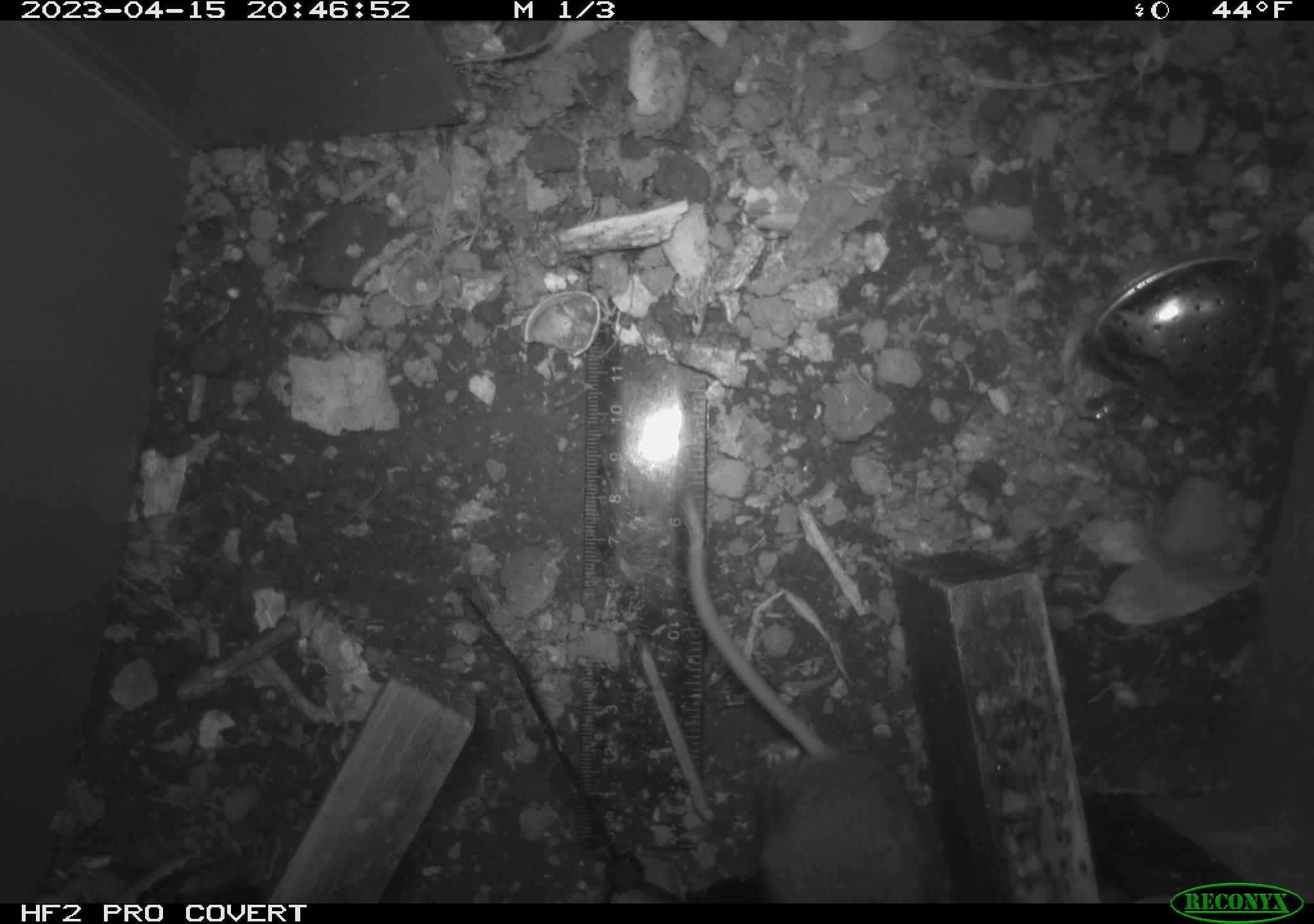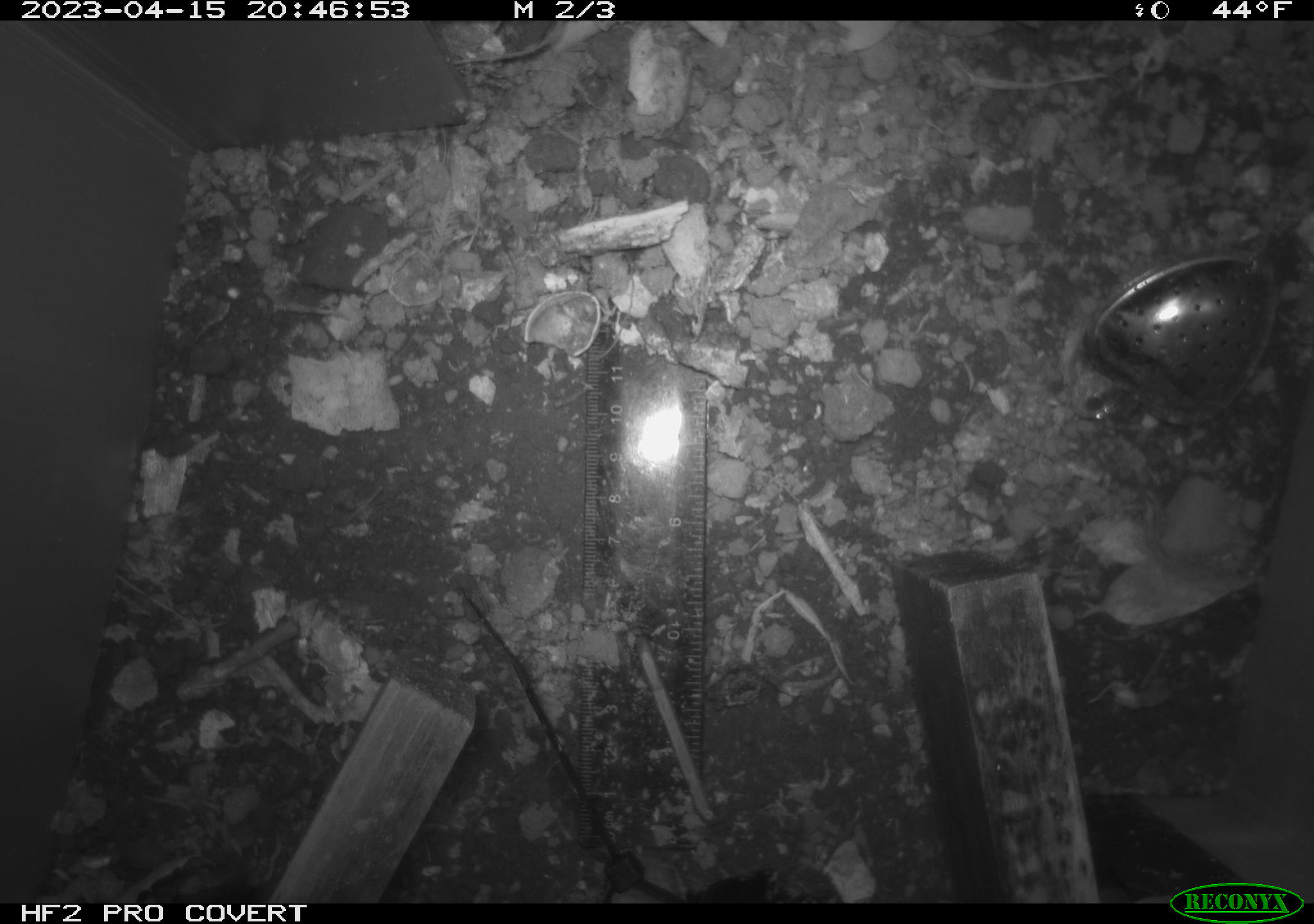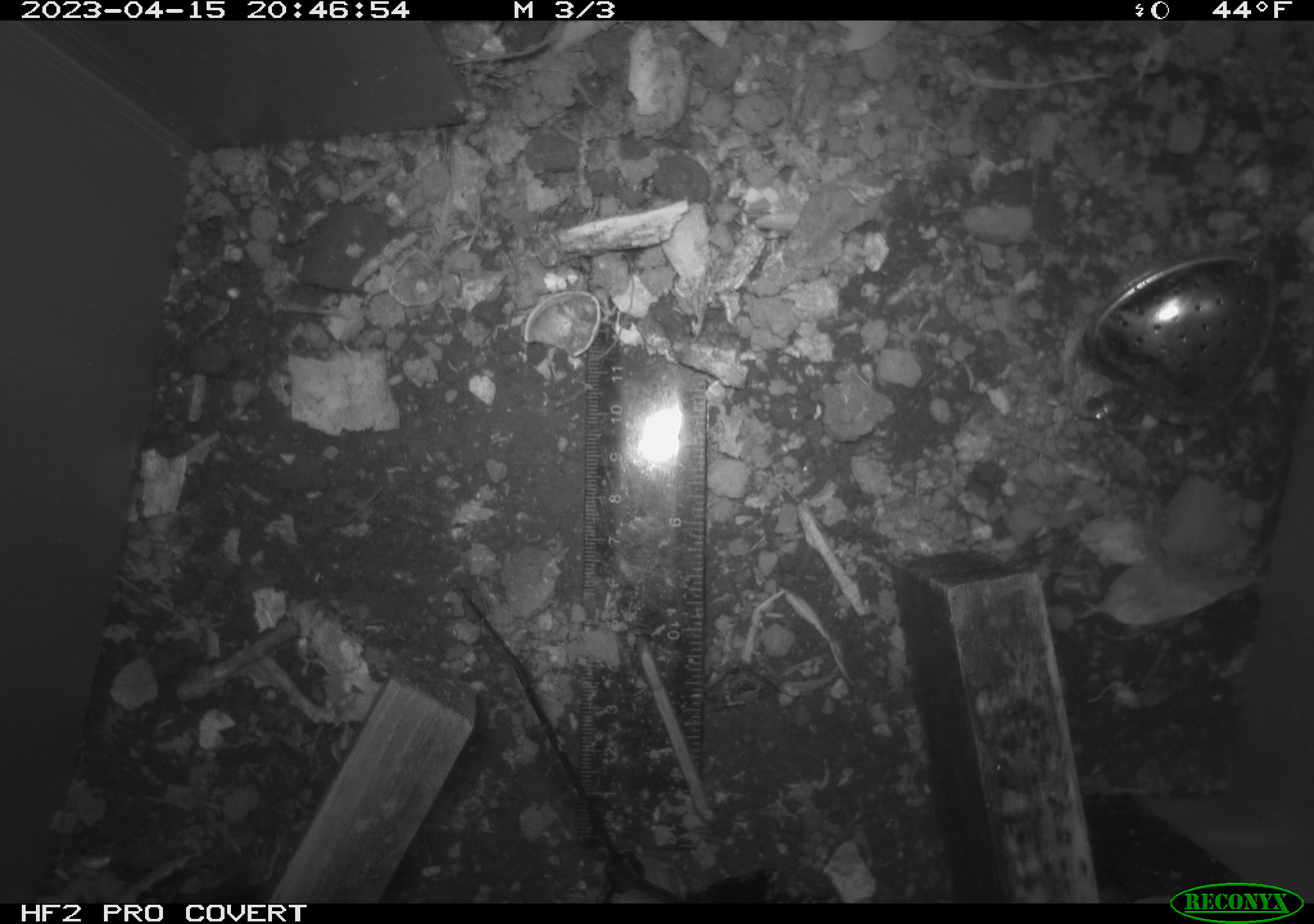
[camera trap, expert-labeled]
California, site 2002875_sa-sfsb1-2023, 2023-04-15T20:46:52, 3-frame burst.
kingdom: Animalia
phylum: Chordata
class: Mammalia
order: Rodentia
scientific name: Rodentia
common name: mouse species